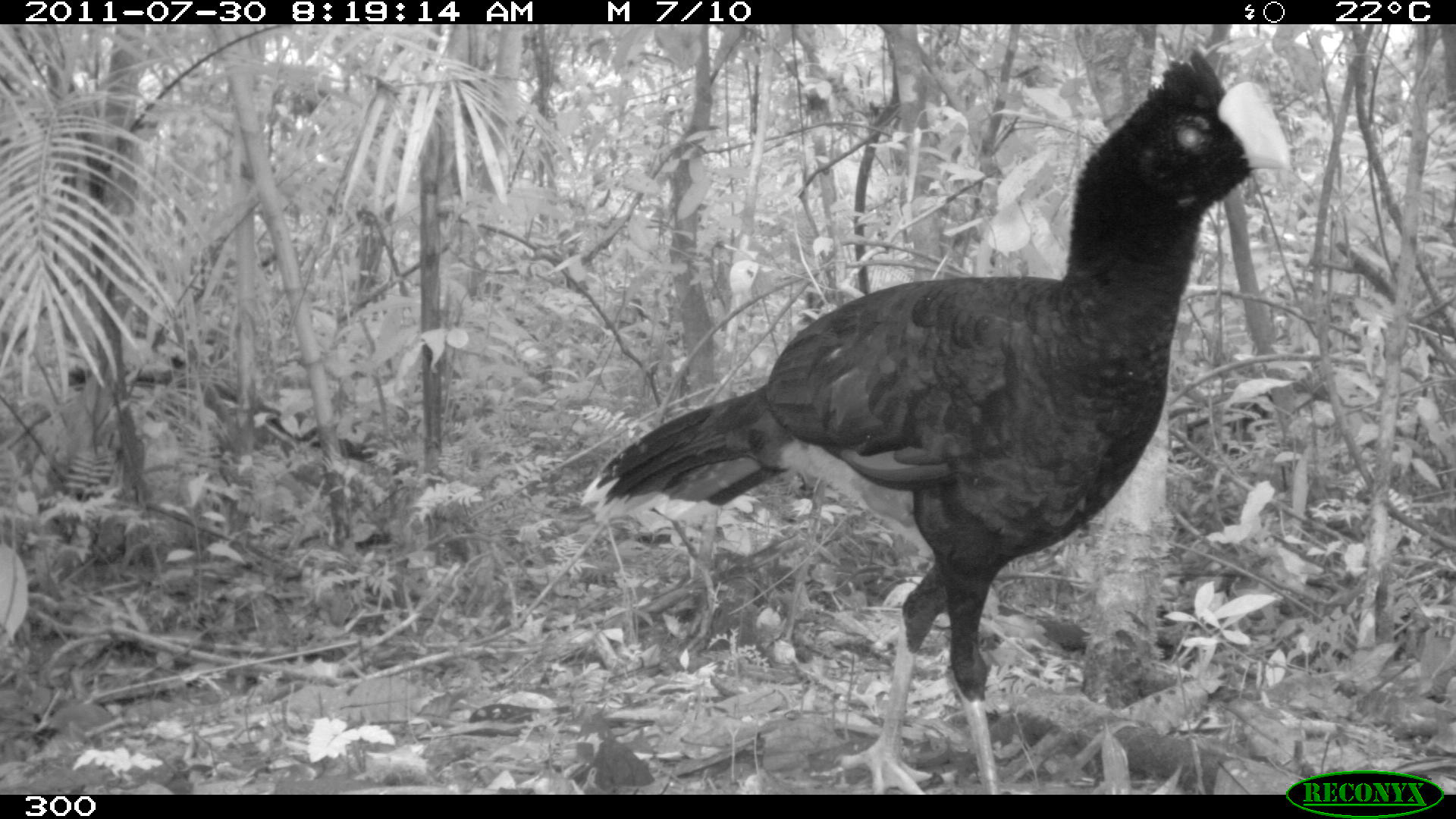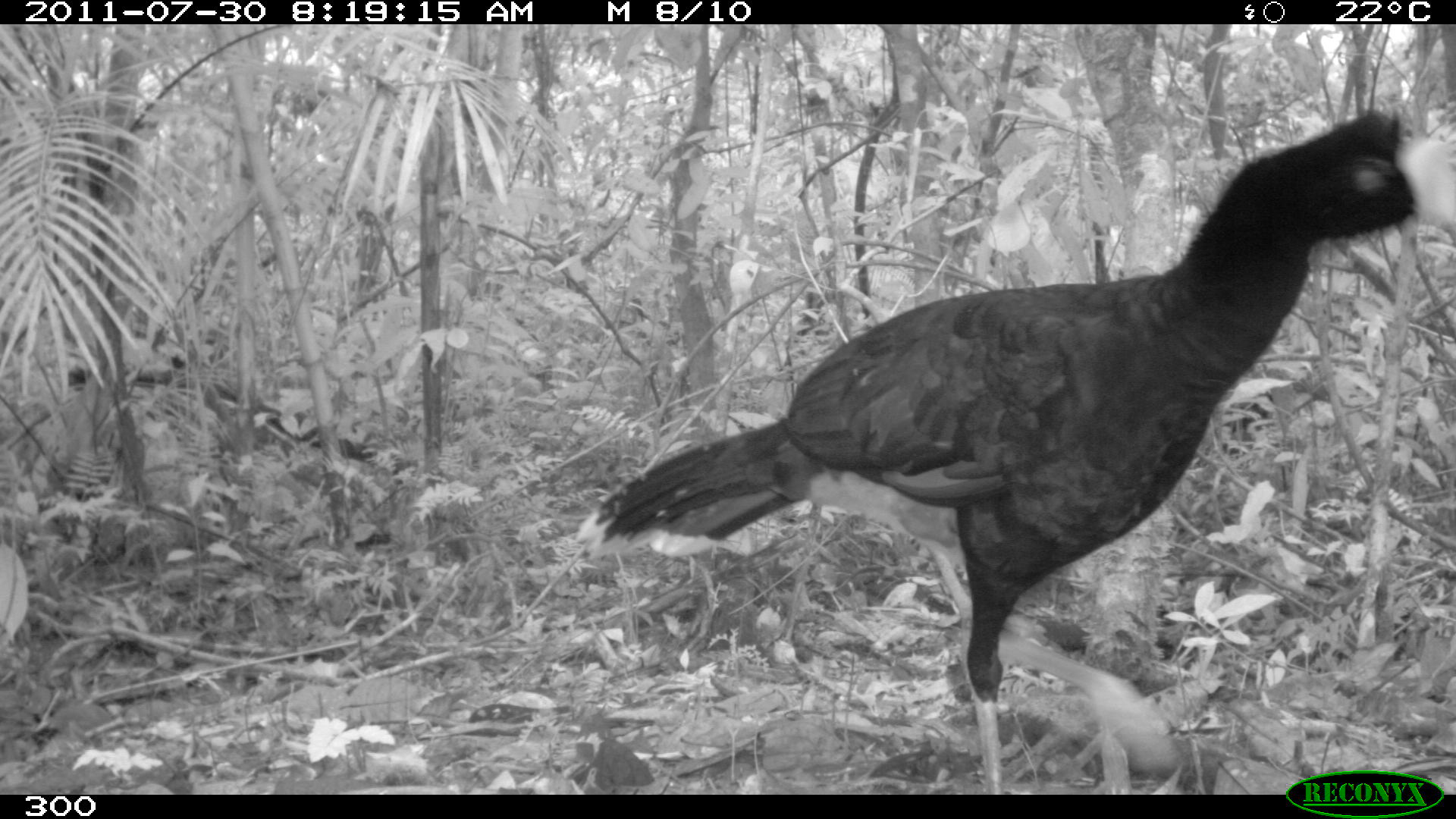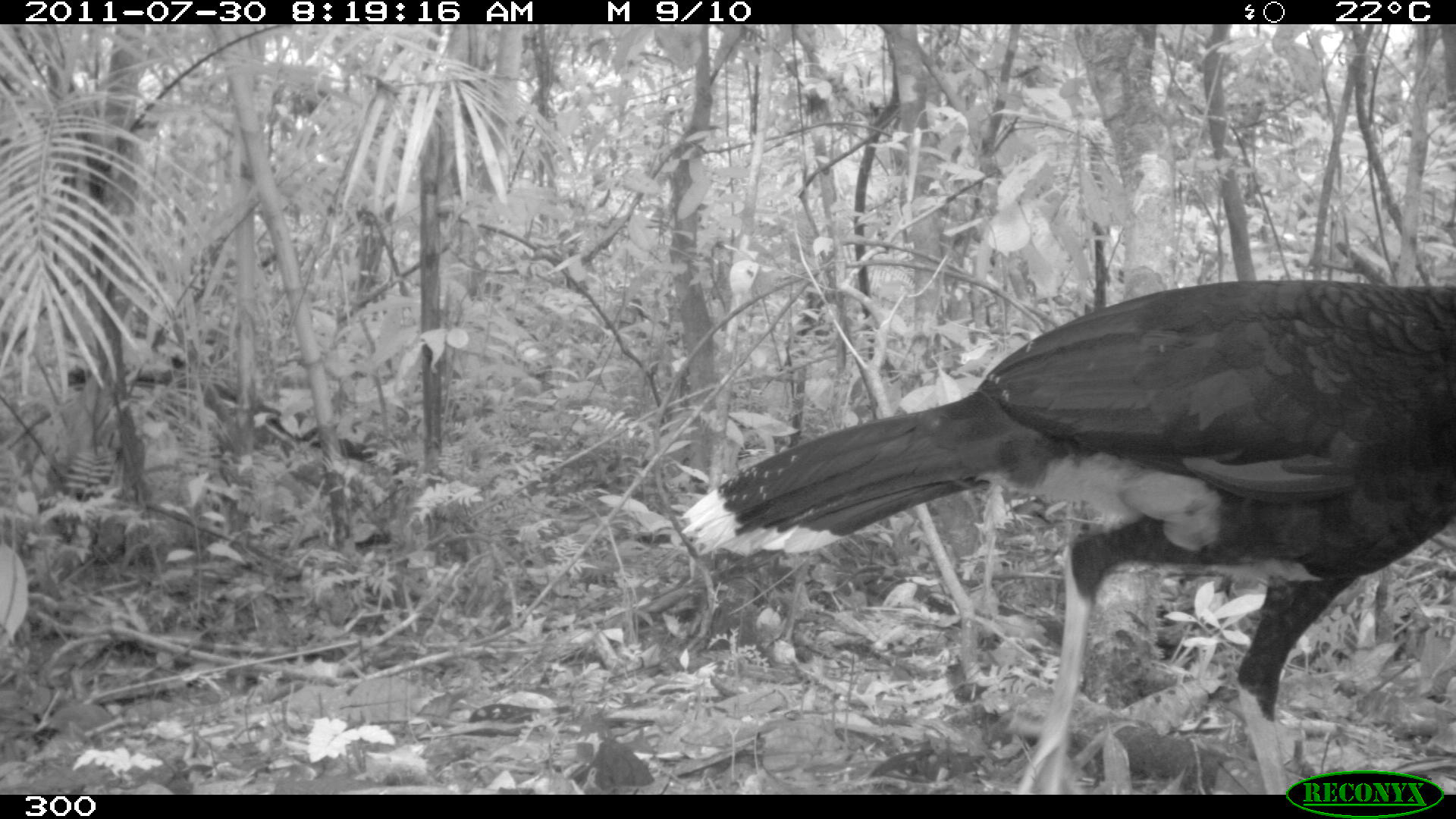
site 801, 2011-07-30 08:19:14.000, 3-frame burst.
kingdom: Animalia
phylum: Chordata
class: Aves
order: Galliformes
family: Cracidae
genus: Mitu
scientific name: Mitu tuberosum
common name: razor-billed curassow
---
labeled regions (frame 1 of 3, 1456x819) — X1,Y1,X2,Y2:
mitu tuberosum: 578,45,1294,794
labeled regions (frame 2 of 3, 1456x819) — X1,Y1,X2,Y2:
mitu tuberosum: 572,105,1456,794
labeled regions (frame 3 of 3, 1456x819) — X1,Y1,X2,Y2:
mitu tuberosum: 677,279,1456,794